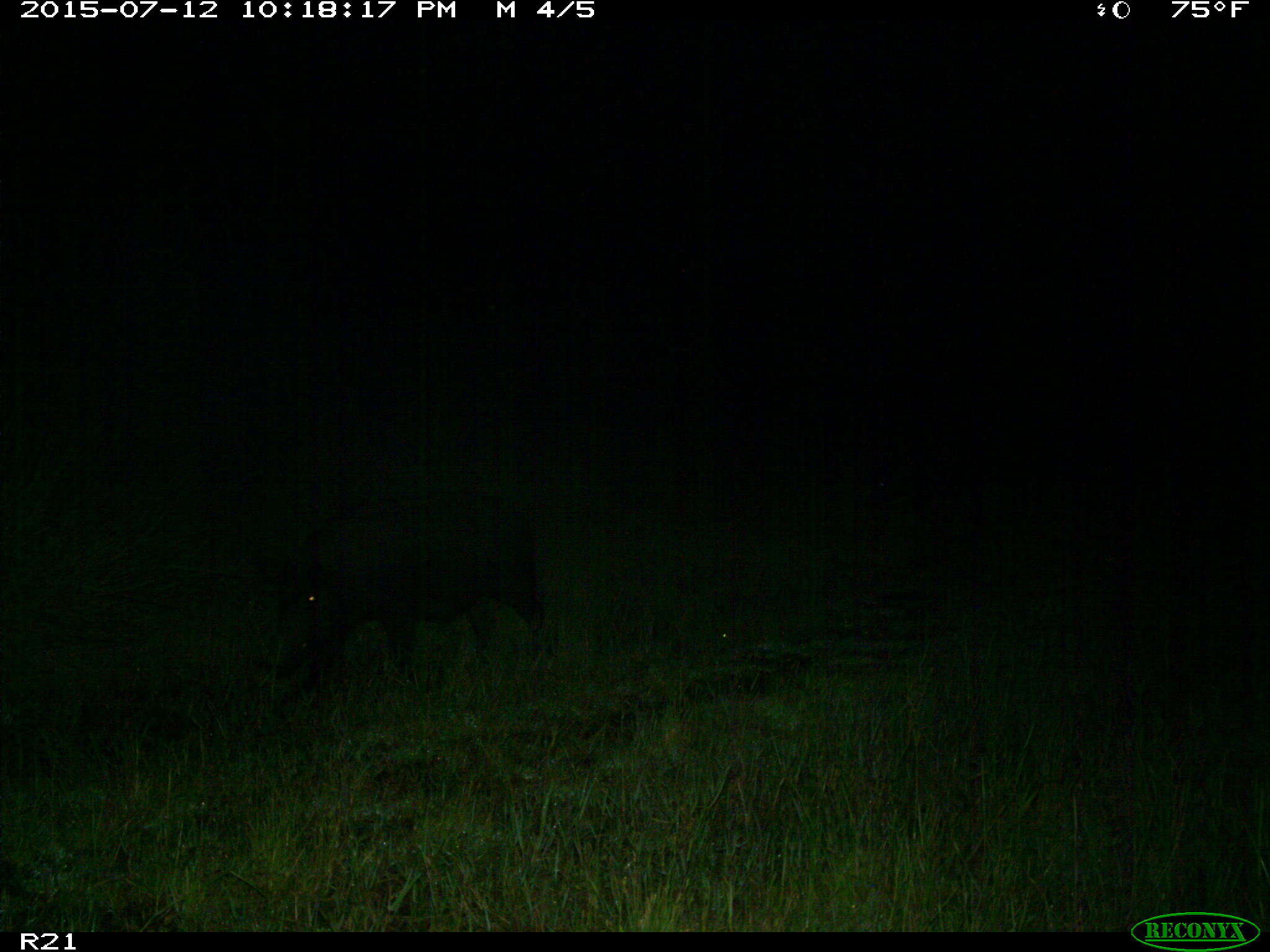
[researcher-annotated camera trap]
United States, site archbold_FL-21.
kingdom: Animalia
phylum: Chordata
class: Mammalia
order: Artiodactyla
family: Suidae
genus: Sus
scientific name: Sus scrofa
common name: wild boar